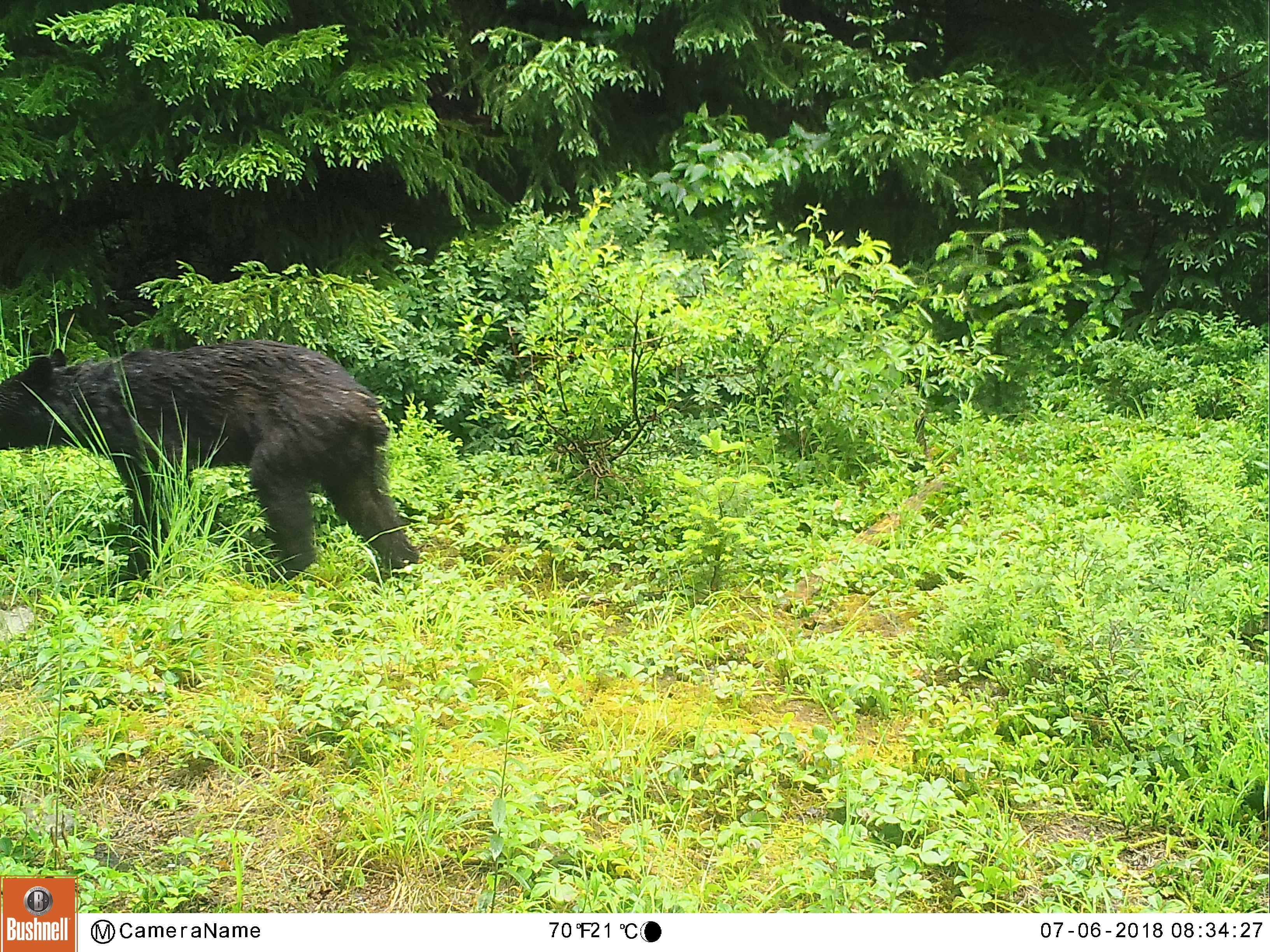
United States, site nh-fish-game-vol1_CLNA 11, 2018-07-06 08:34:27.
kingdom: Animalia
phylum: Chordata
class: Mammalia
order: Carnivora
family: Ursidae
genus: Ursus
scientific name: Ursus americanus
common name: black bear